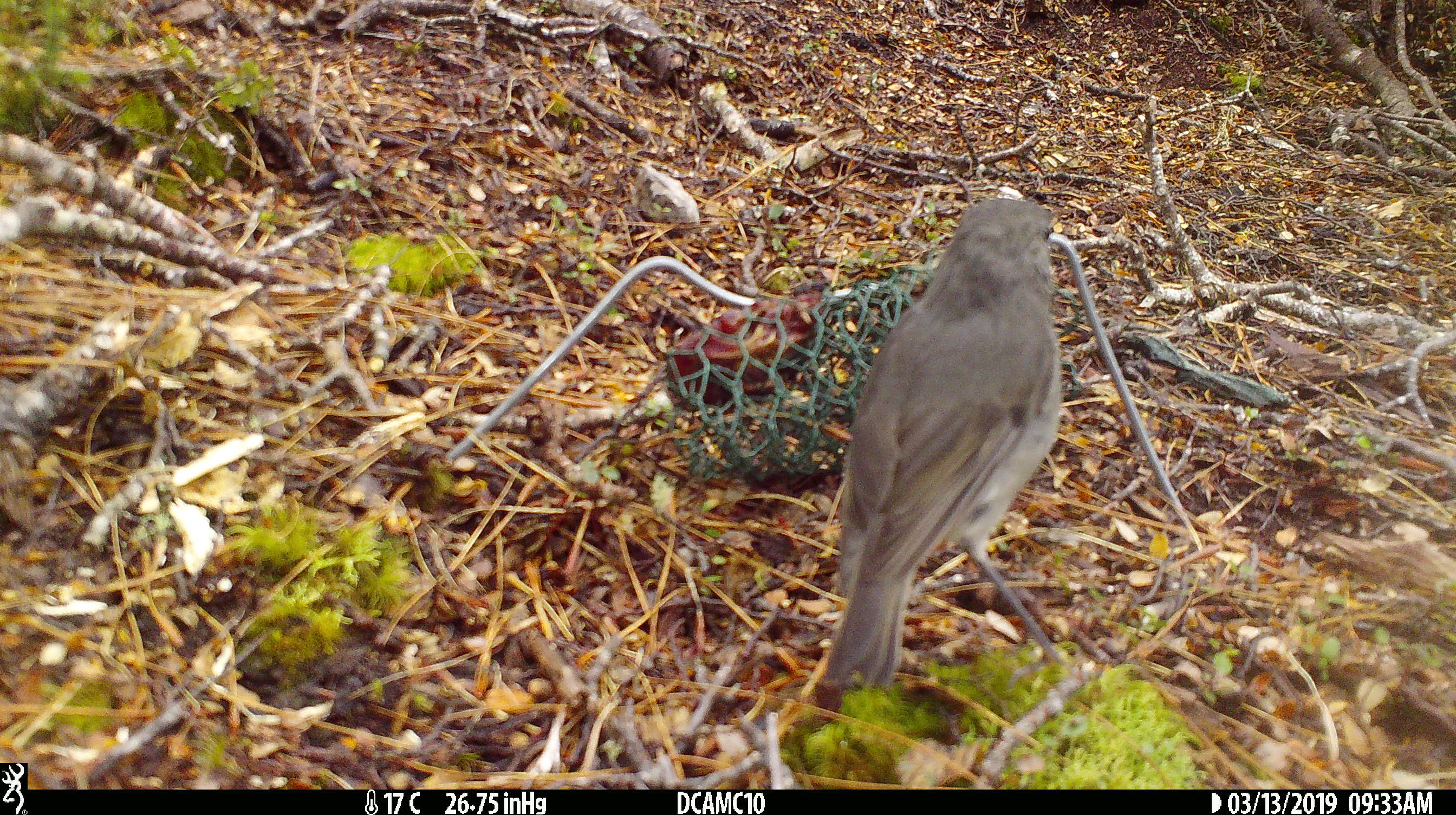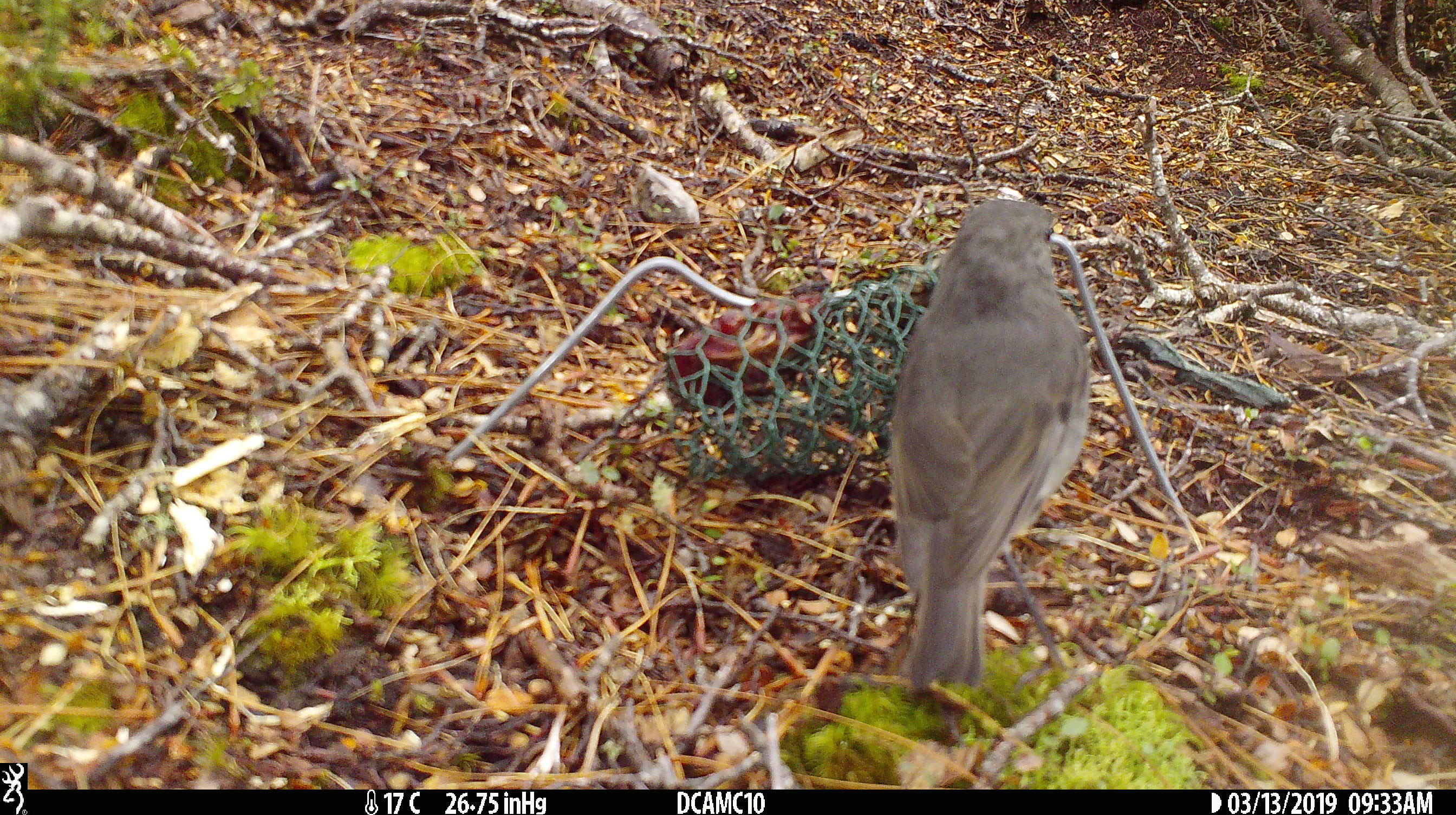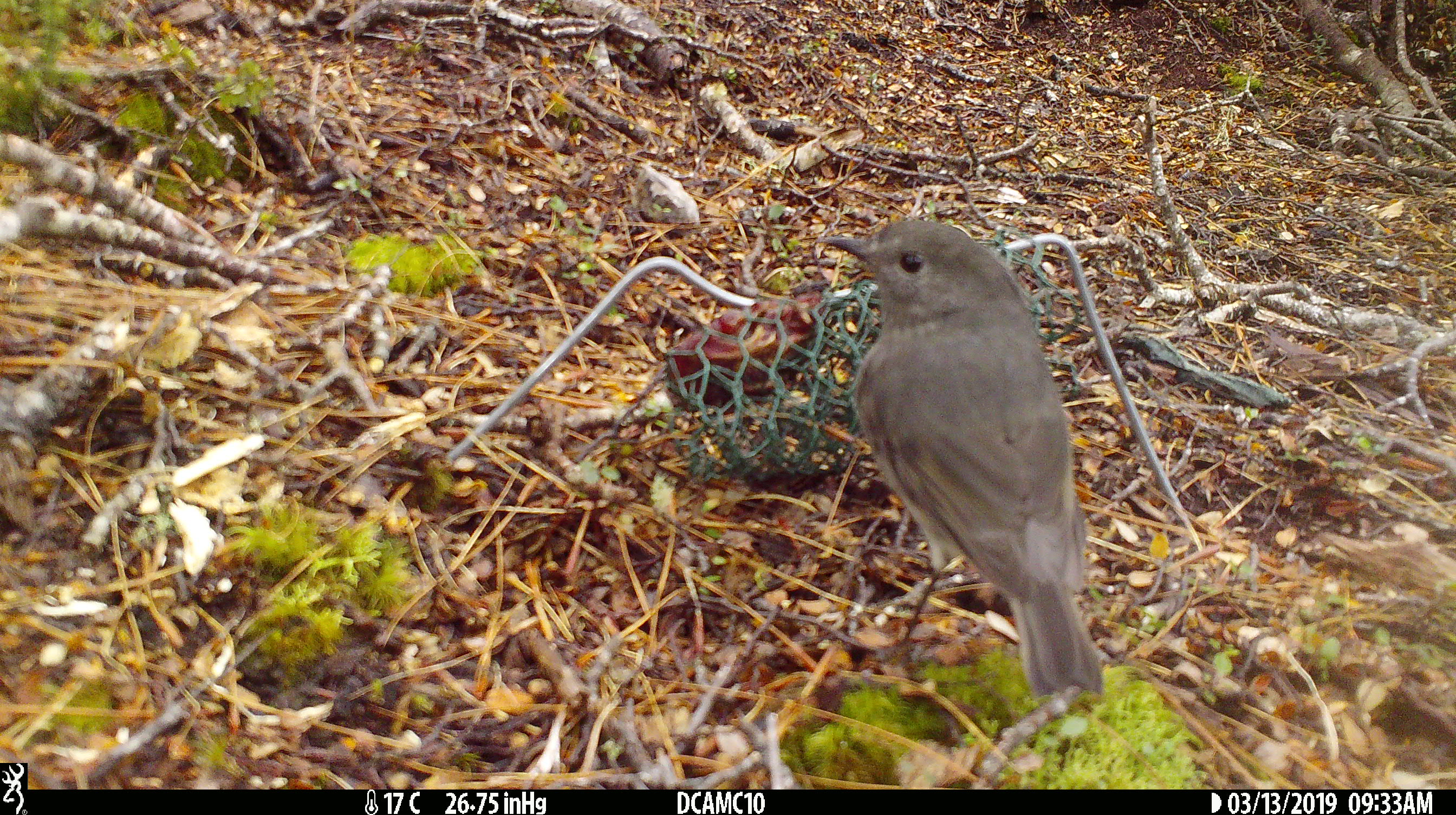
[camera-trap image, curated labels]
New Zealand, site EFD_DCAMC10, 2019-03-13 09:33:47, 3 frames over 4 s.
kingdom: Animalia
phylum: Chordata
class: Aves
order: Passeriformes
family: Petroicidae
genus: Petroica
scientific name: Petroica australis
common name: new zealand robin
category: robin